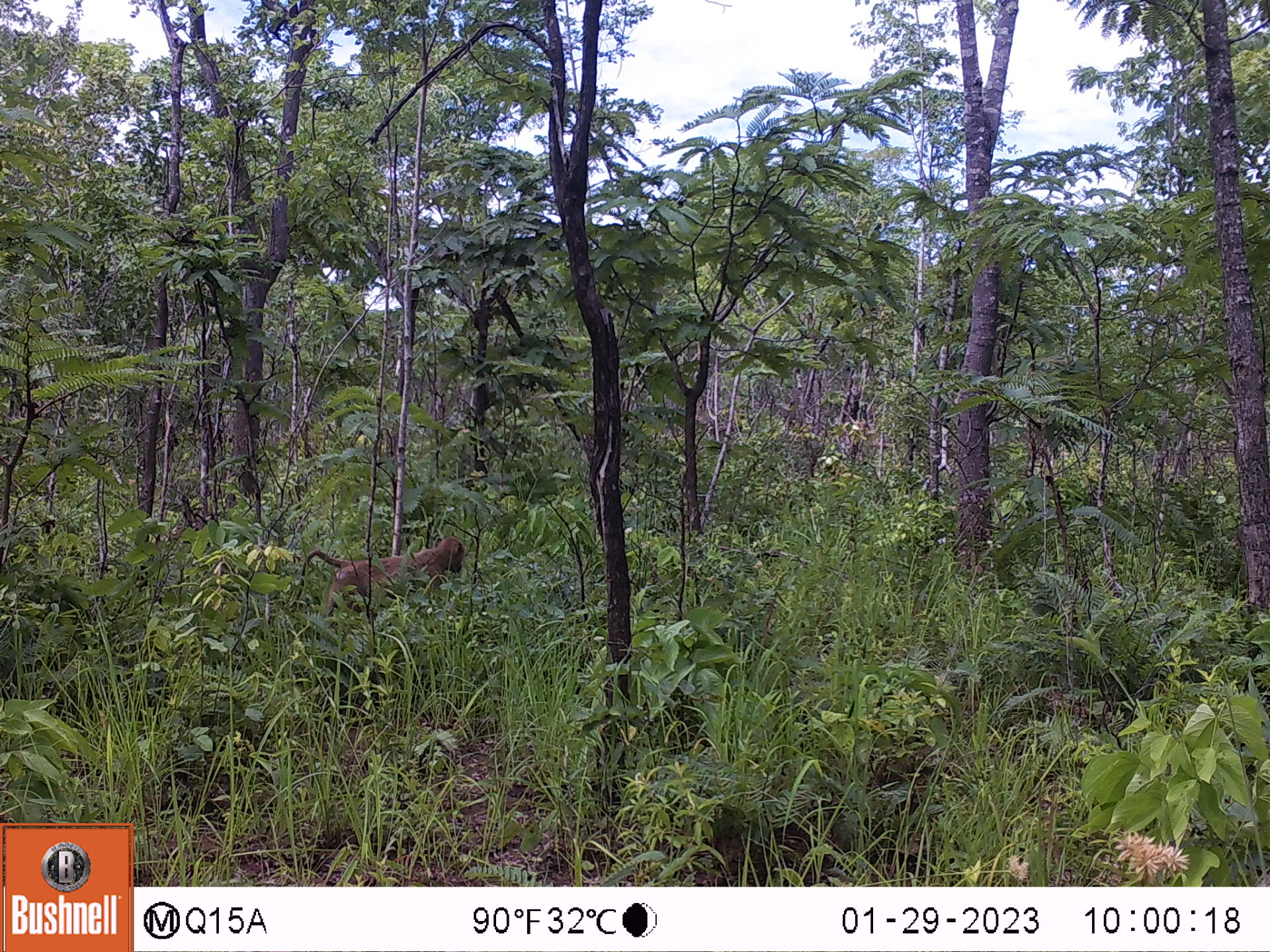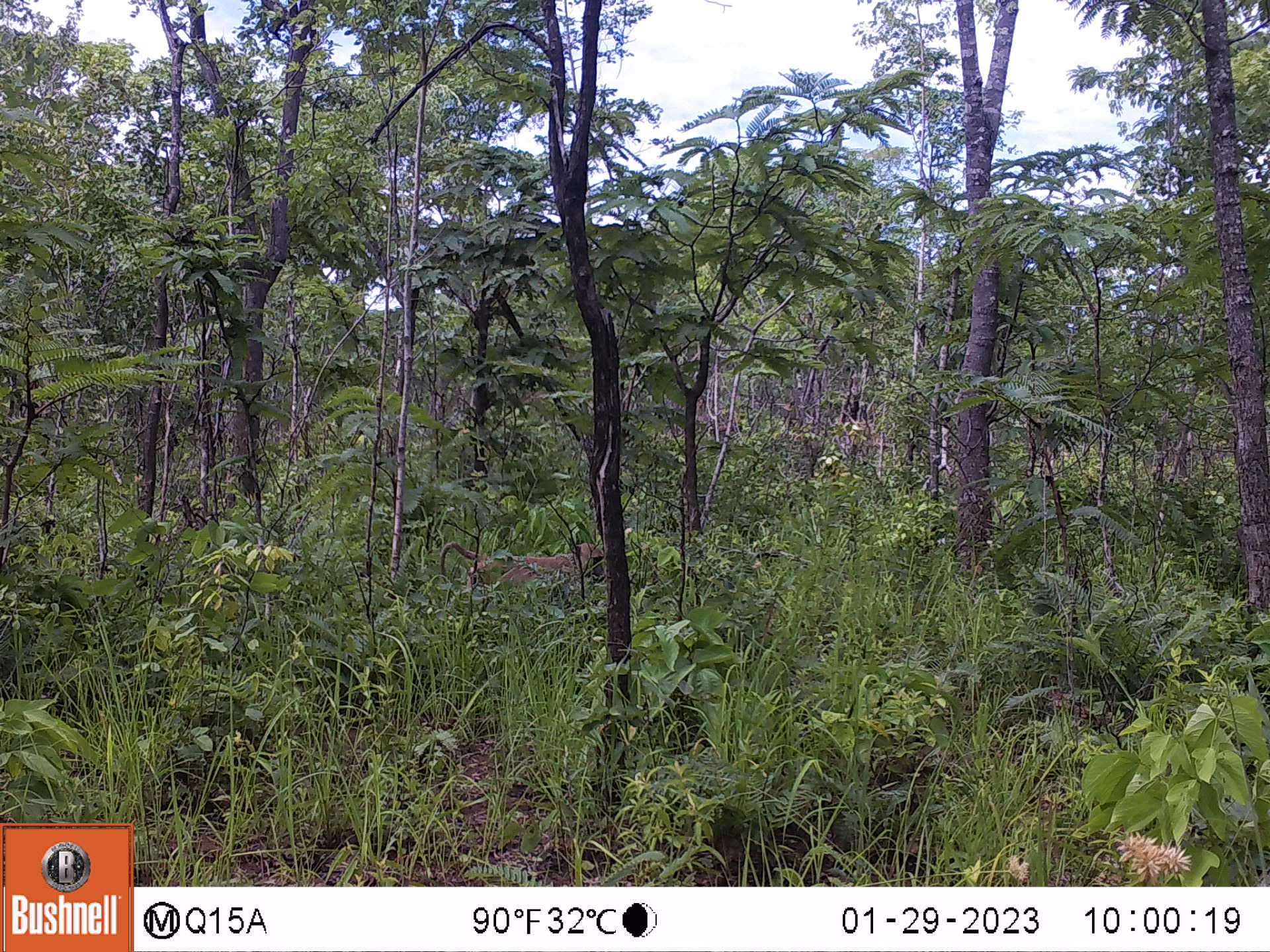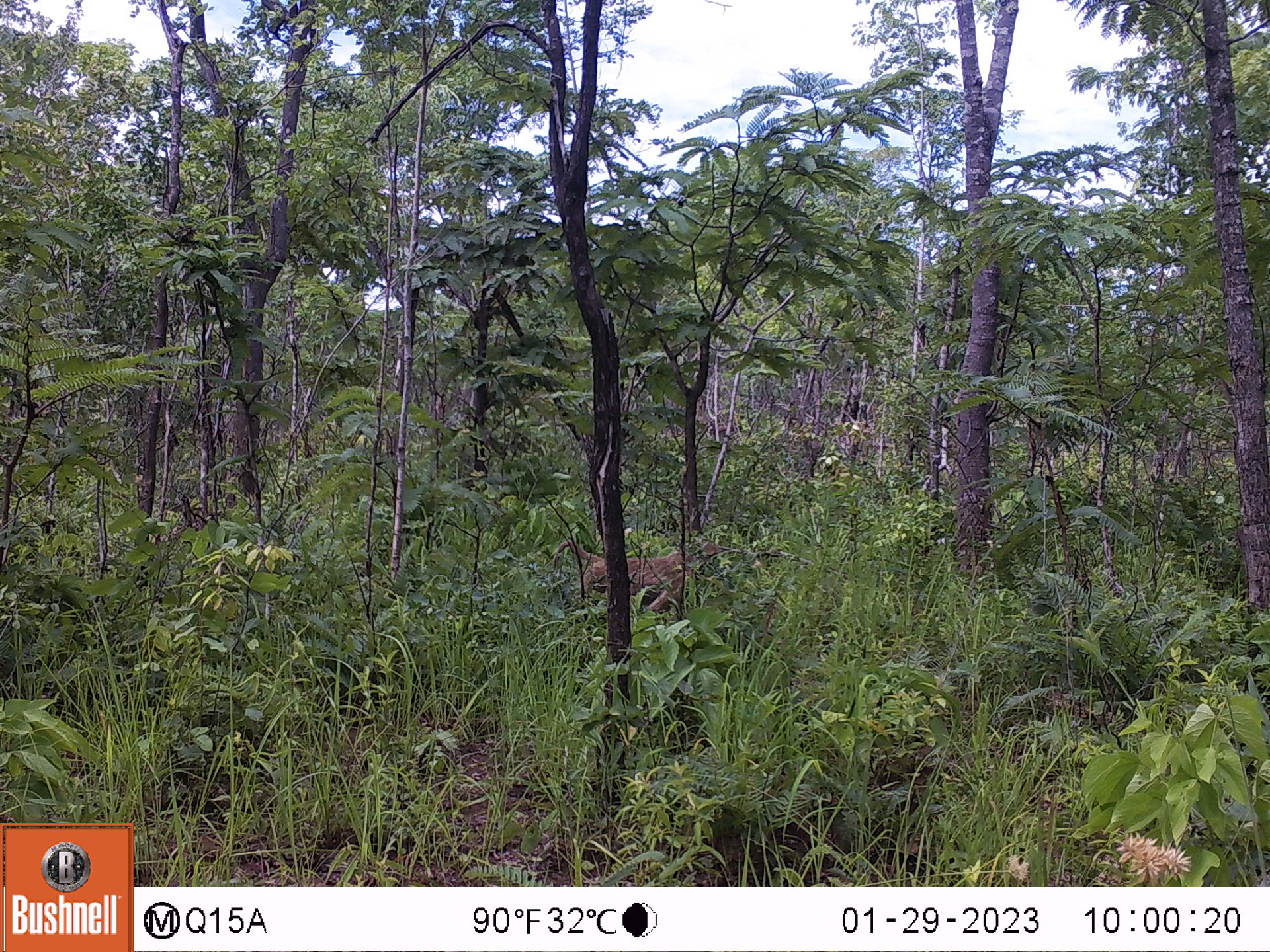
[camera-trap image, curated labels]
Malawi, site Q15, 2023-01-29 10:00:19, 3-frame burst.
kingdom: Animalia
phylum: Chordata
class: Mammalia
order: Primates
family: Cercopithecidae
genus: Papio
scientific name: Papio cynocephalus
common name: yellow baboon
Yellow baboon (Papio cynocephalus), count 1.